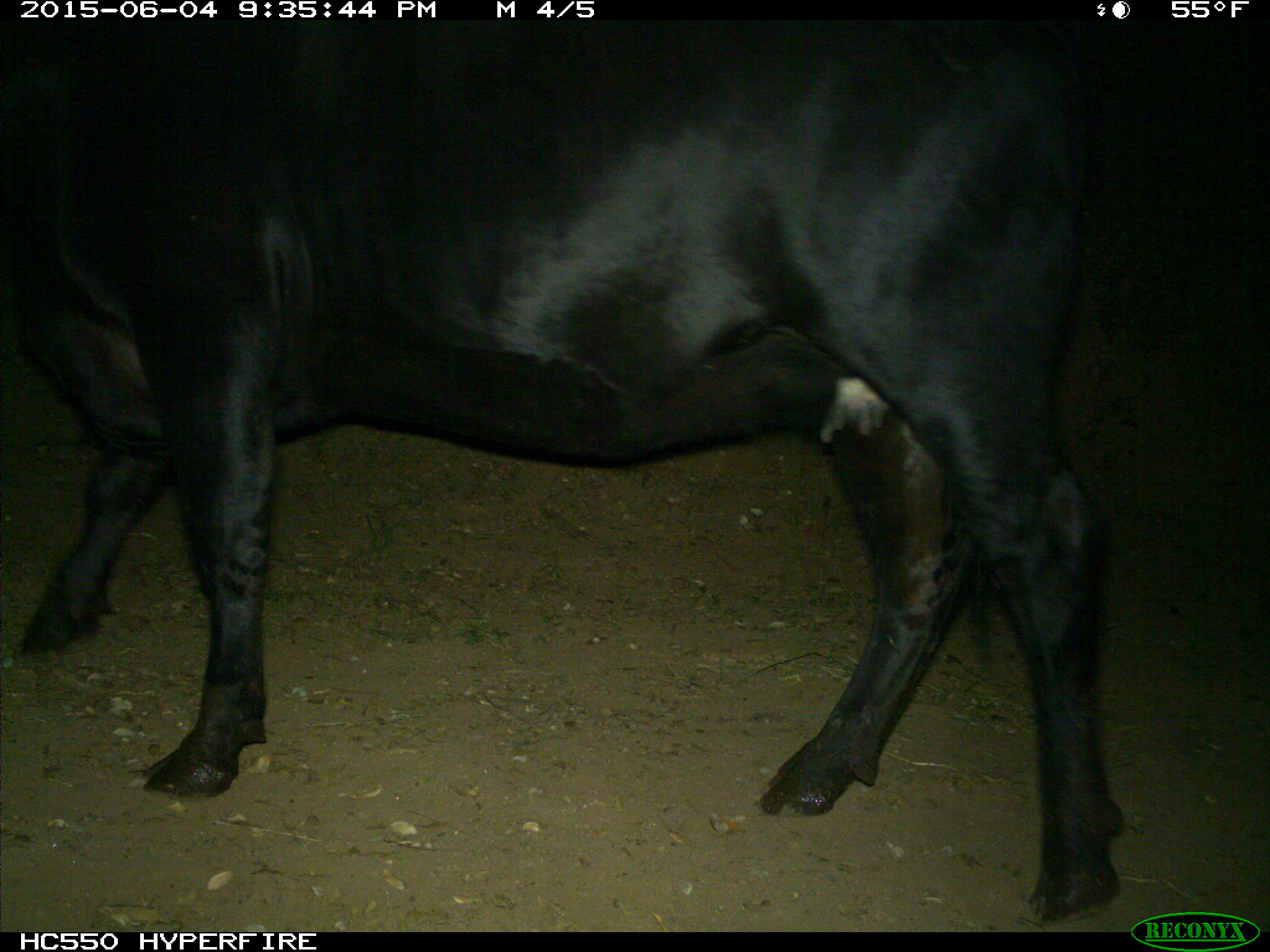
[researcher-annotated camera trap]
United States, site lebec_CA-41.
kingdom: Animalia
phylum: Chordata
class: Mammalia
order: Artiodactyla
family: Bovidae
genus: Bos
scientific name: Bos taurus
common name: domestic cow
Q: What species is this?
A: Bos taurus (domestic cow).